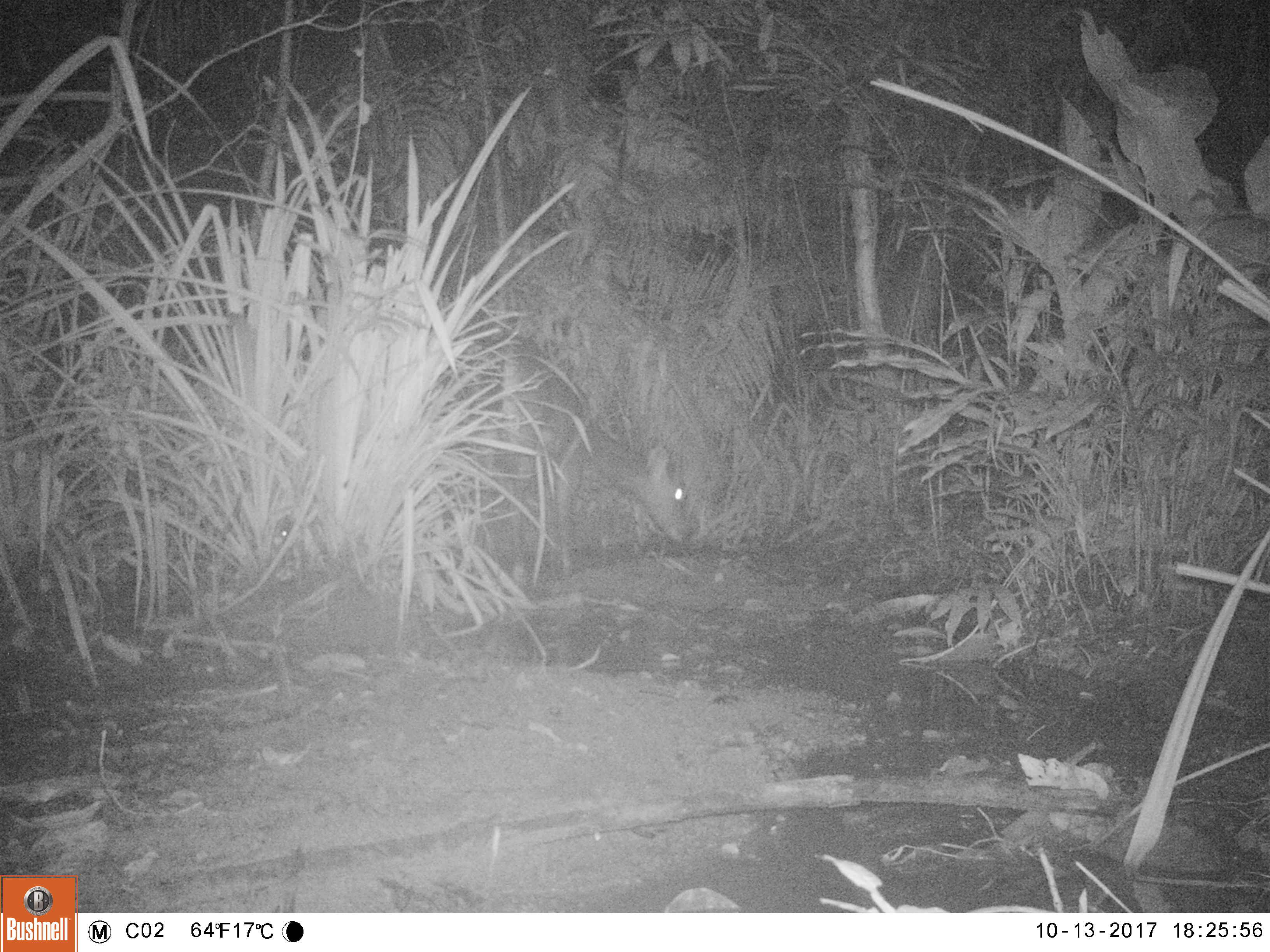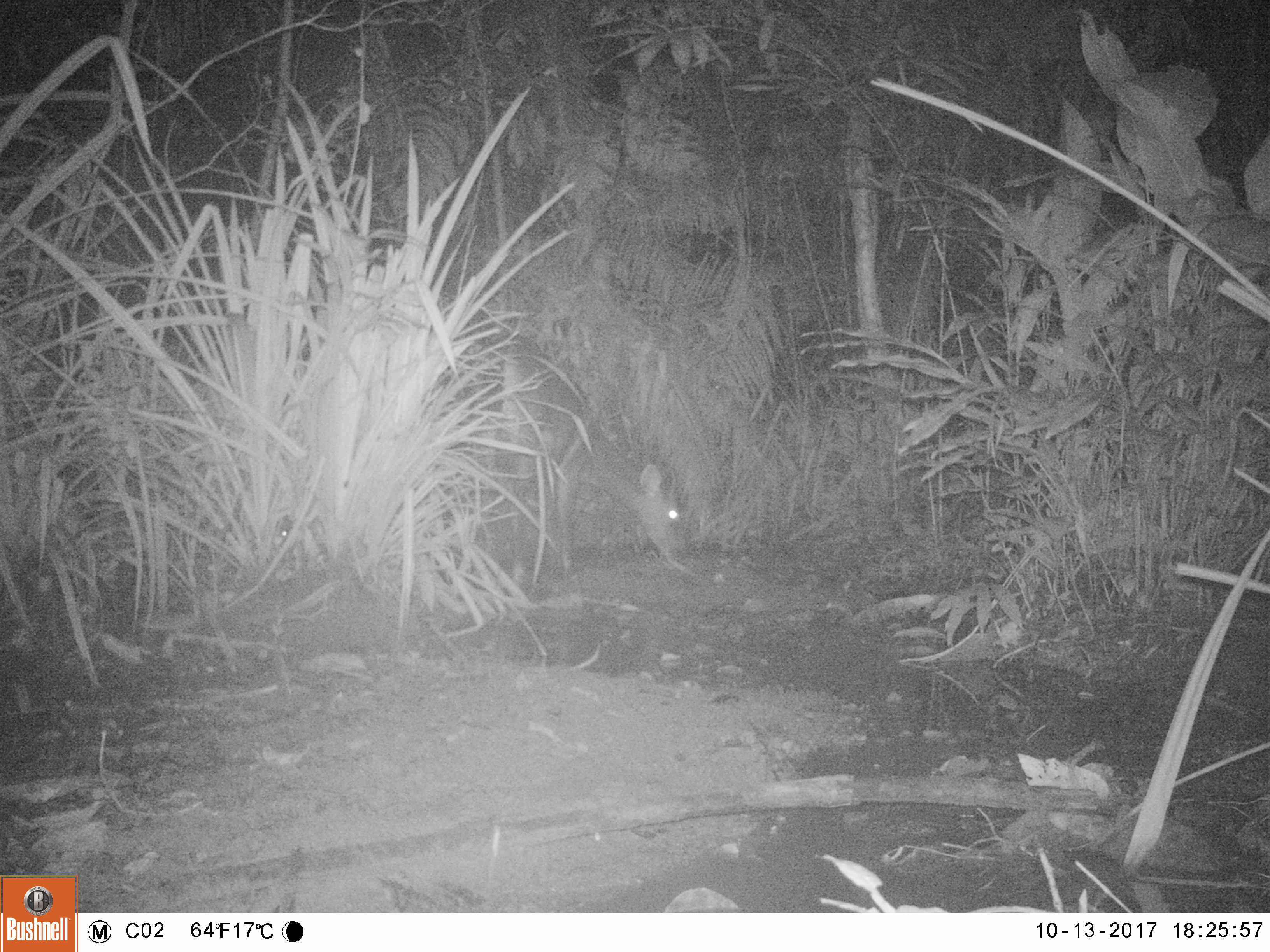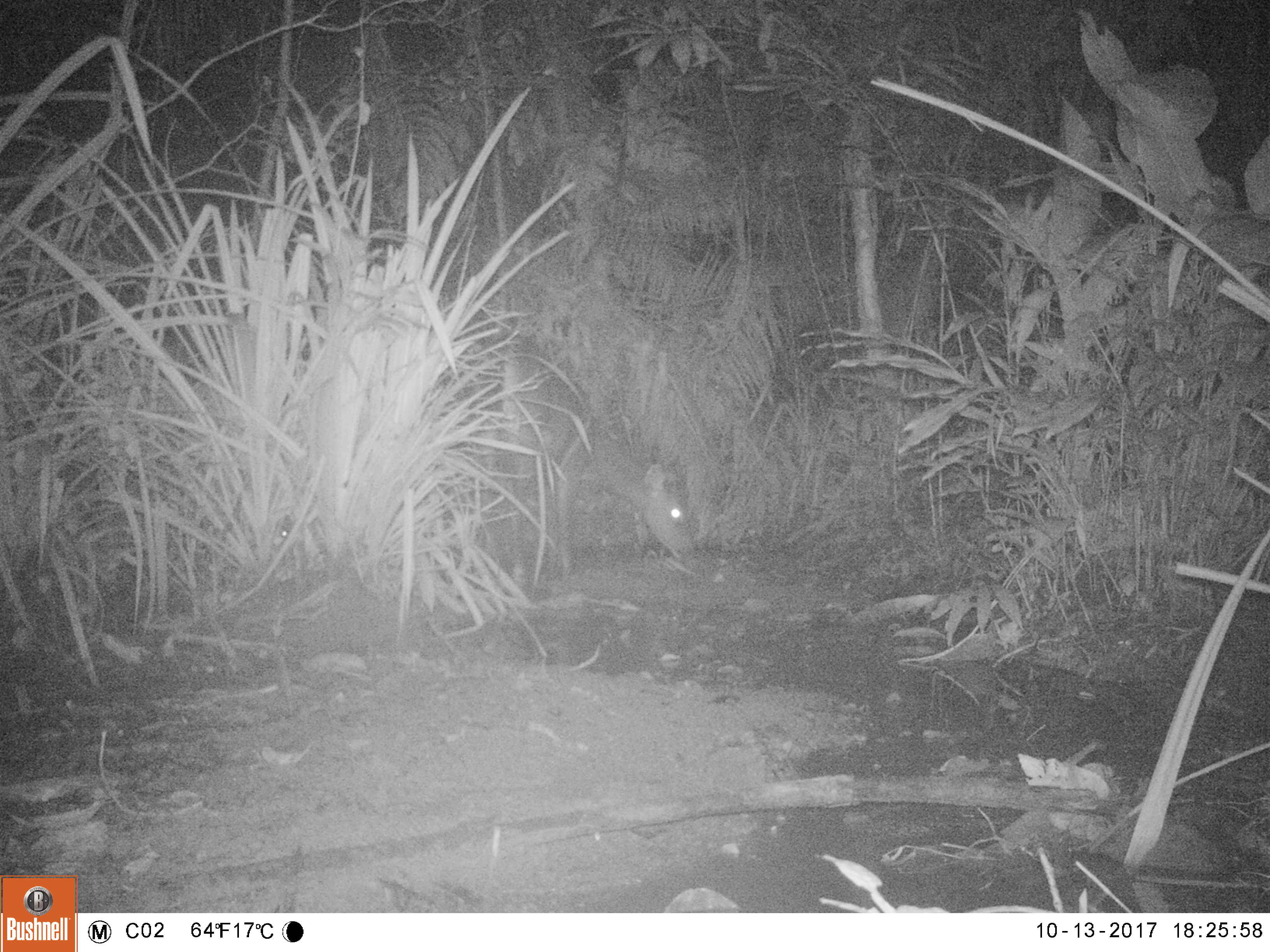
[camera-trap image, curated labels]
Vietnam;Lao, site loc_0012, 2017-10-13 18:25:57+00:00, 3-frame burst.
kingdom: Animalia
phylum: Chordata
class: Mammalia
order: Artiodactyla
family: Cervidae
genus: Rusa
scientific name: Rusa unicolor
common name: sambar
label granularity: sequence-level